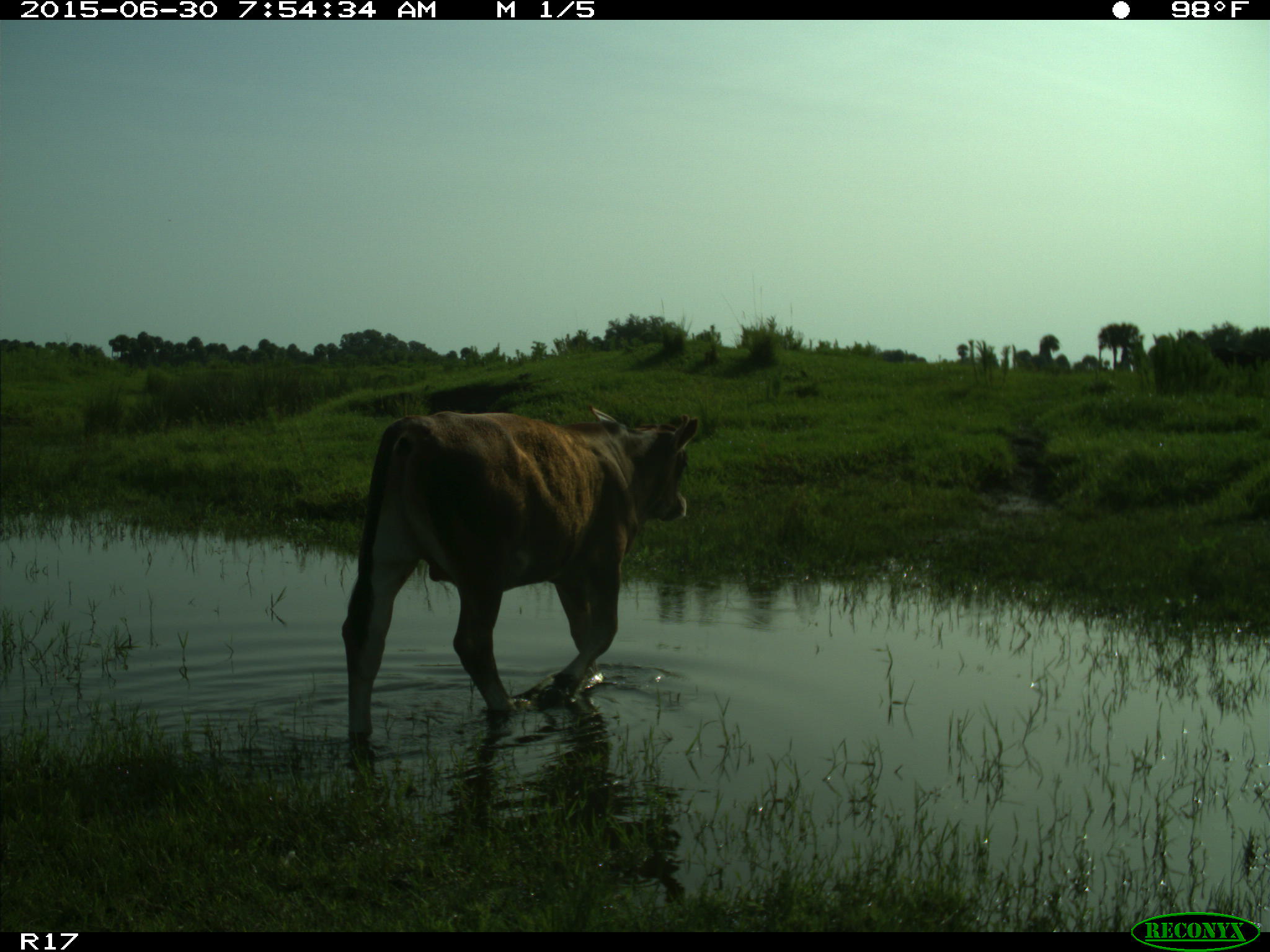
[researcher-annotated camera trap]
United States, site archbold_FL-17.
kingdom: Animalia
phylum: Chordata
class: Mammalia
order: Artiodactyla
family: Bovidae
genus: Bos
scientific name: Bos taurus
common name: domestic cow